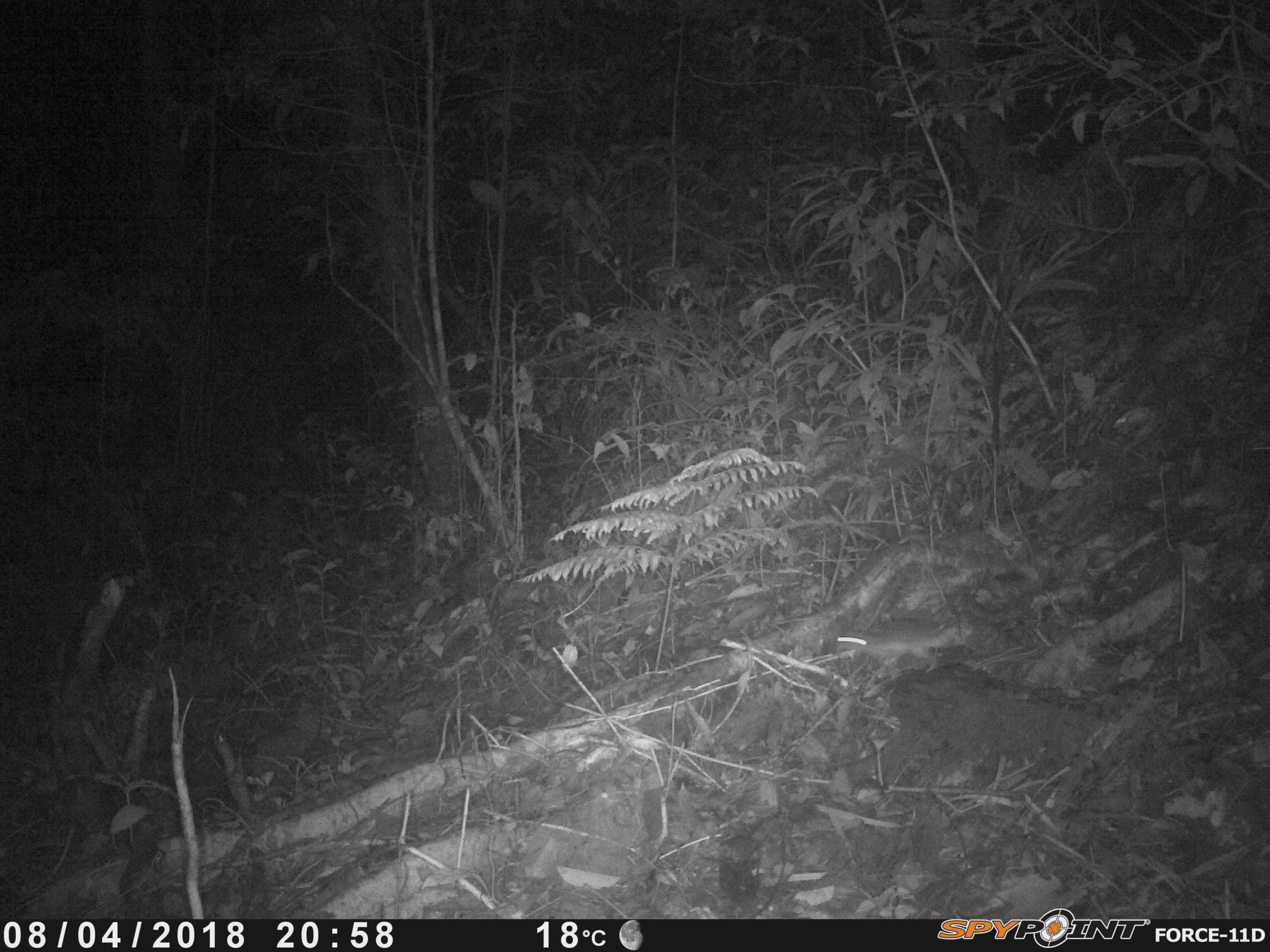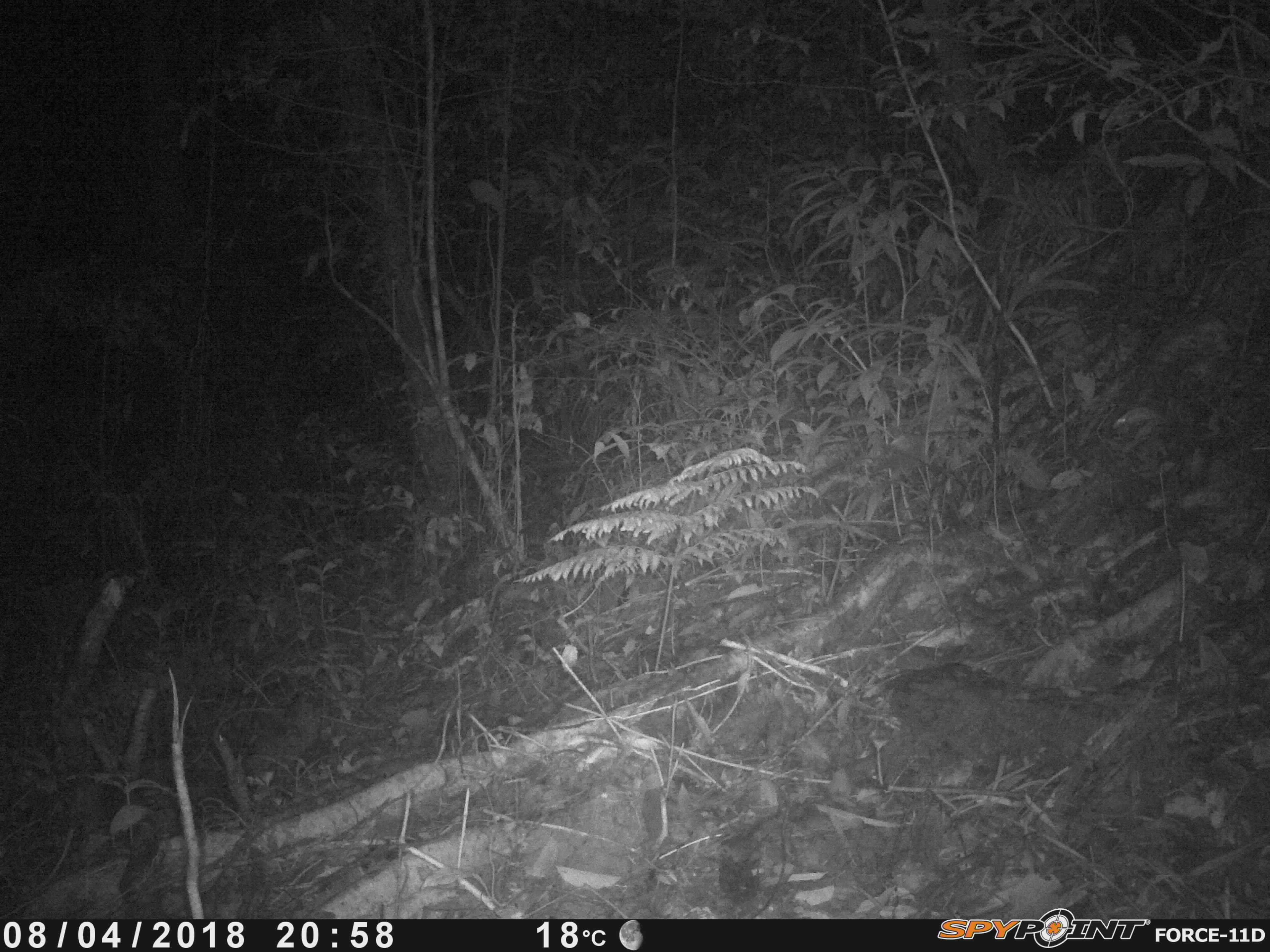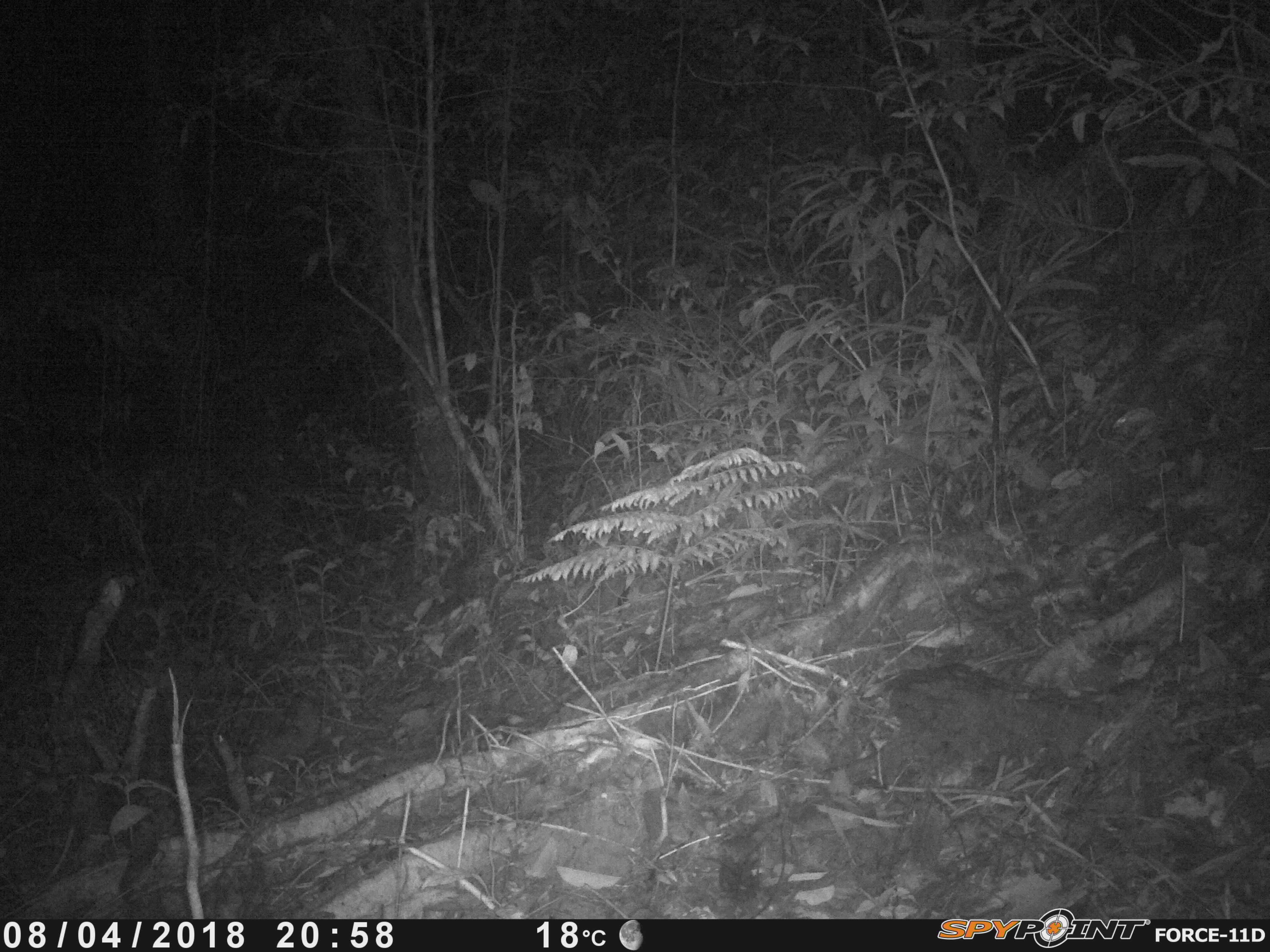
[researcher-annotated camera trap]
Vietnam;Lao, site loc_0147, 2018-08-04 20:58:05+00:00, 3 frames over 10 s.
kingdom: Animalia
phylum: Chordata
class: Mammalia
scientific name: Mammalia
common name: mammal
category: unidentified small mammal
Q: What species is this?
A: Unidentified small mammal (mammal) (Mammalia).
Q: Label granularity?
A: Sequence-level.